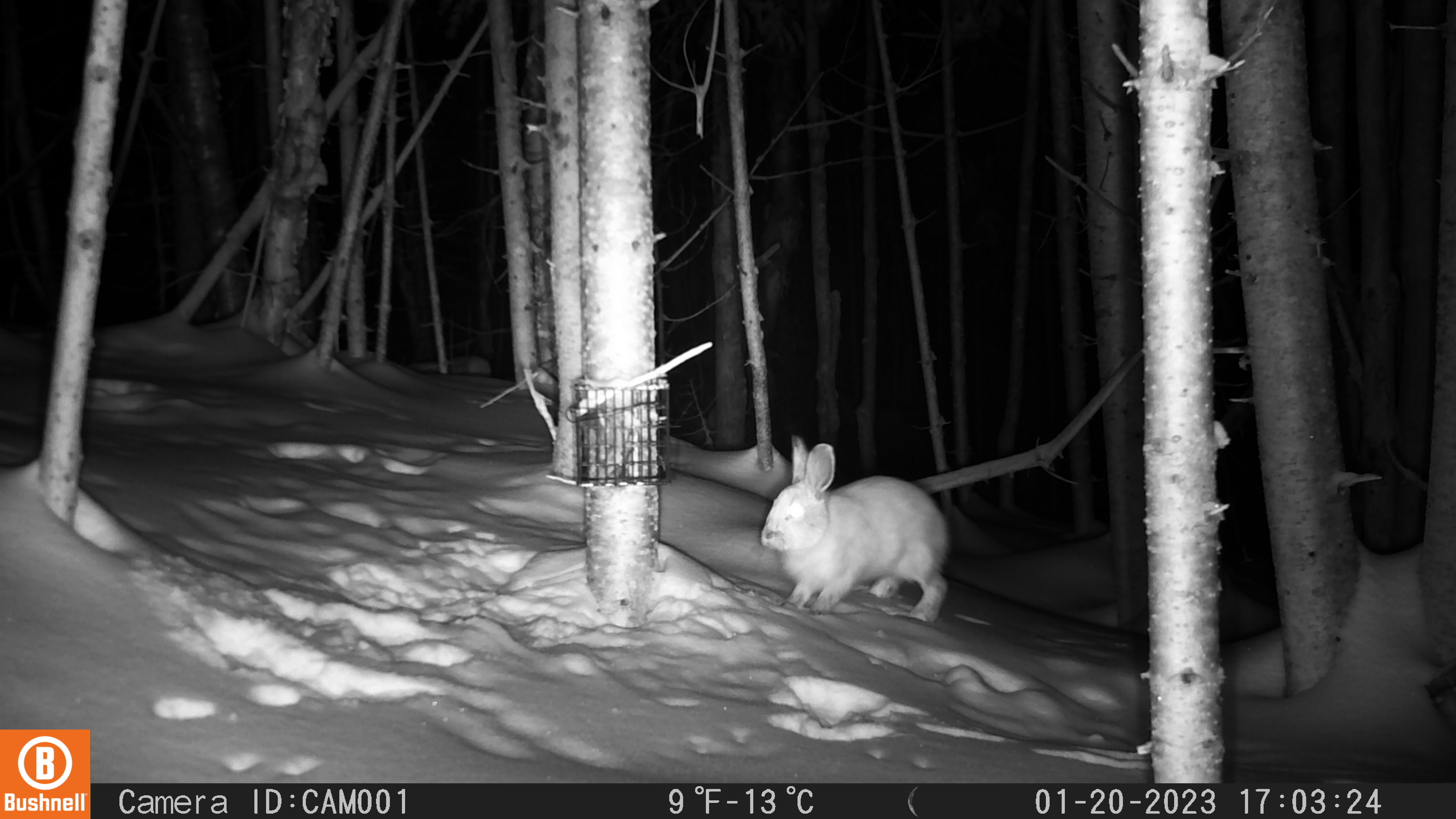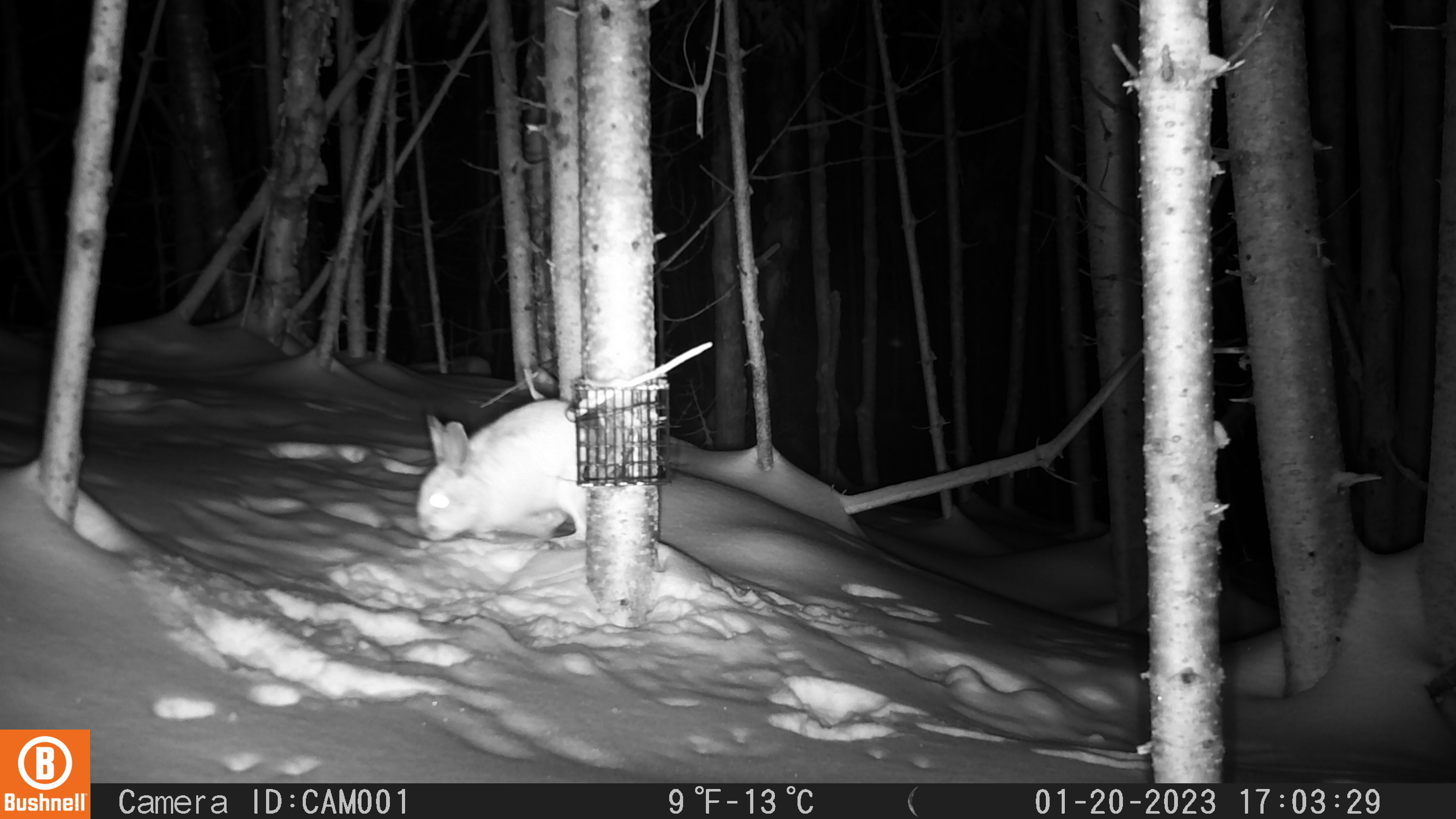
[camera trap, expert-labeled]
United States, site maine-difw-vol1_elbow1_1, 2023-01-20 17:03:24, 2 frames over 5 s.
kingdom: Animalia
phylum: Chordata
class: Mammalia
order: Lagomorpha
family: Leporidae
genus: Lepus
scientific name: Lepus americanus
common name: snowshoe hare